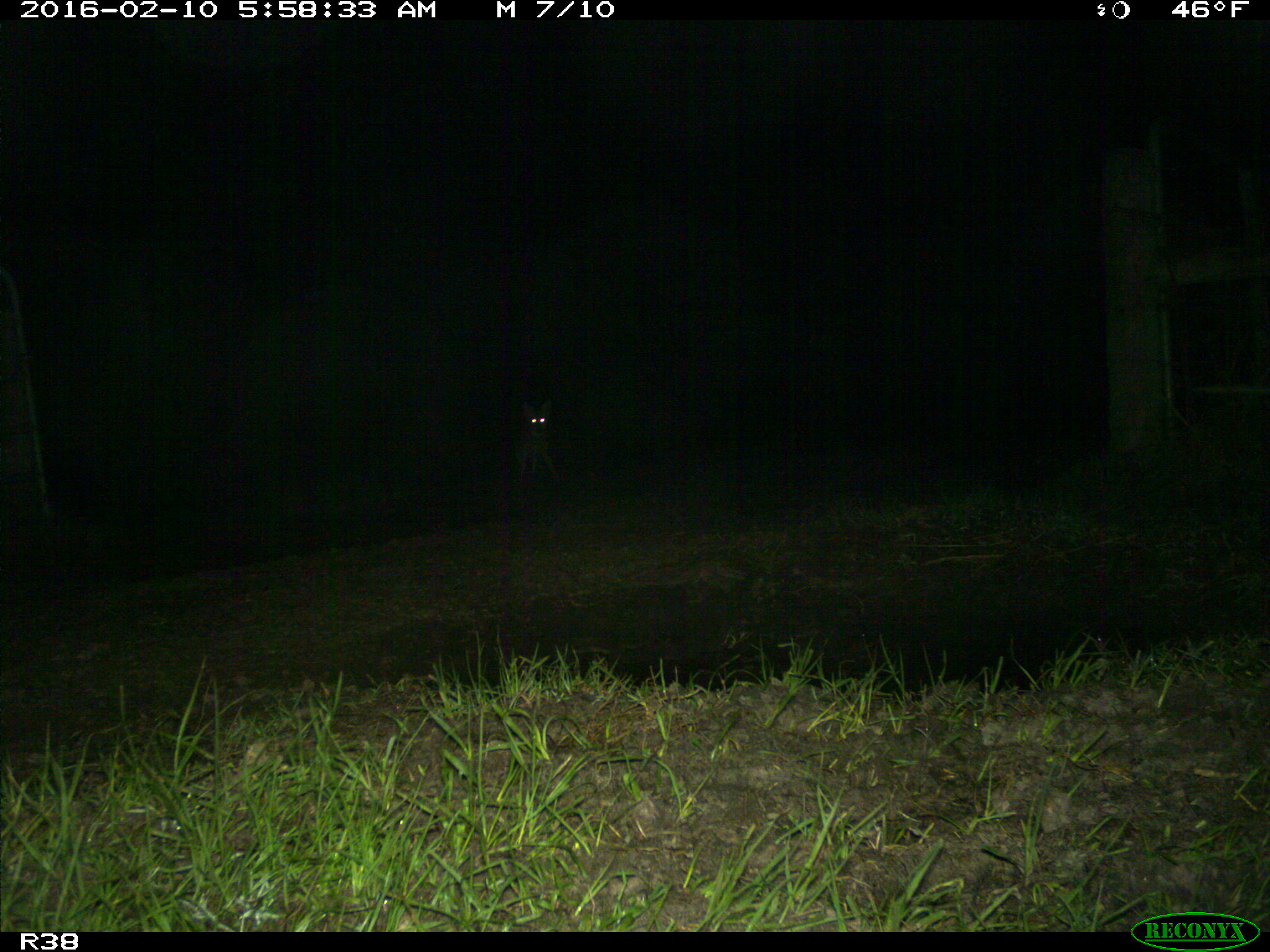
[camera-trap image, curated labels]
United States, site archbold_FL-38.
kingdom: Animalia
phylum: Chordata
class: Mammalia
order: Carnivora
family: Canidae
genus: Canis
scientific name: Canis latrans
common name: coyote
Canis latrans (coyote).